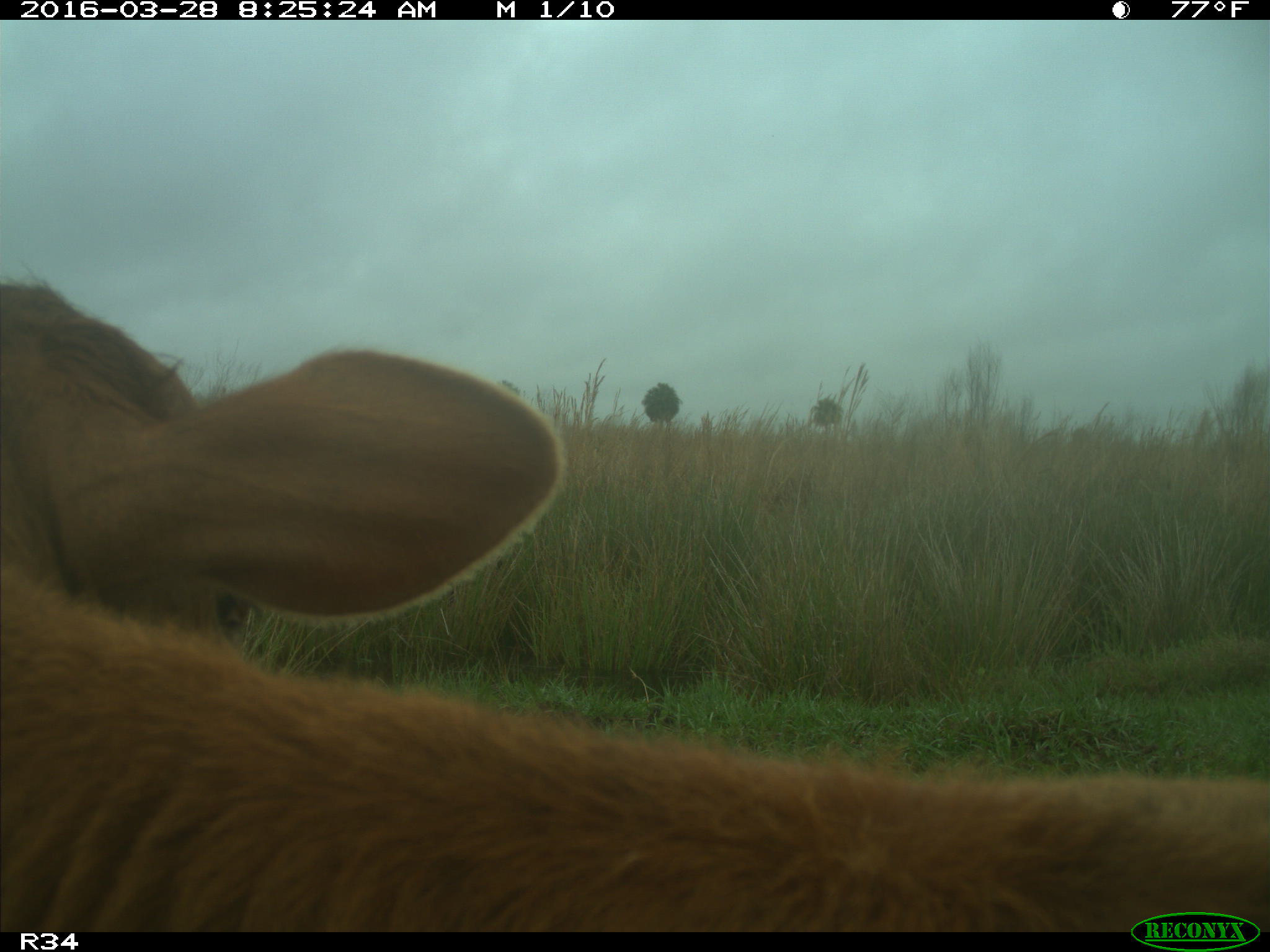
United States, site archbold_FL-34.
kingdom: Animalia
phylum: Chordata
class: Mammalia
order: Artiodactyla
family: Bovidae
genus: Bos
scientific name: Bos taurus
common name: domestic cow